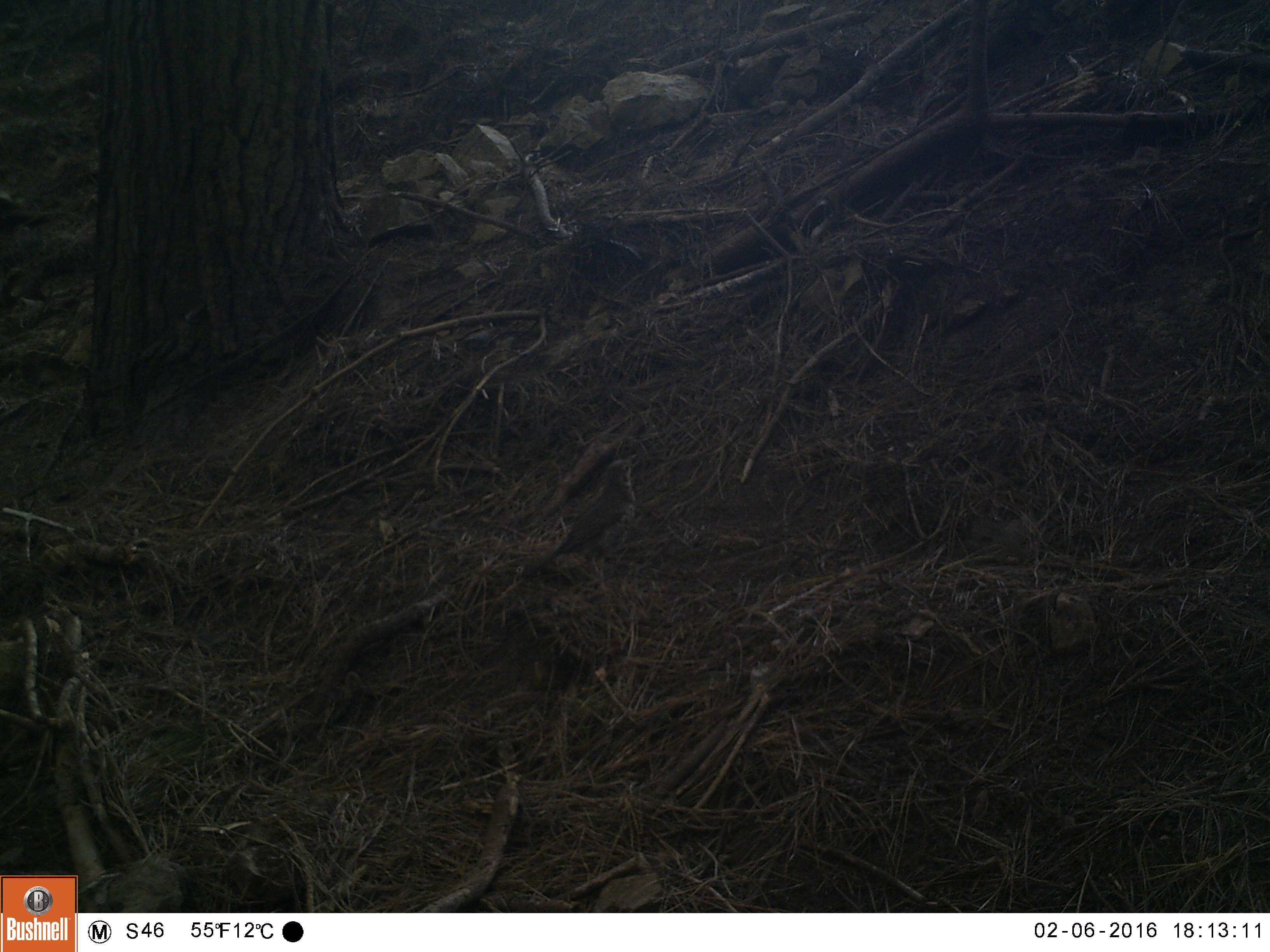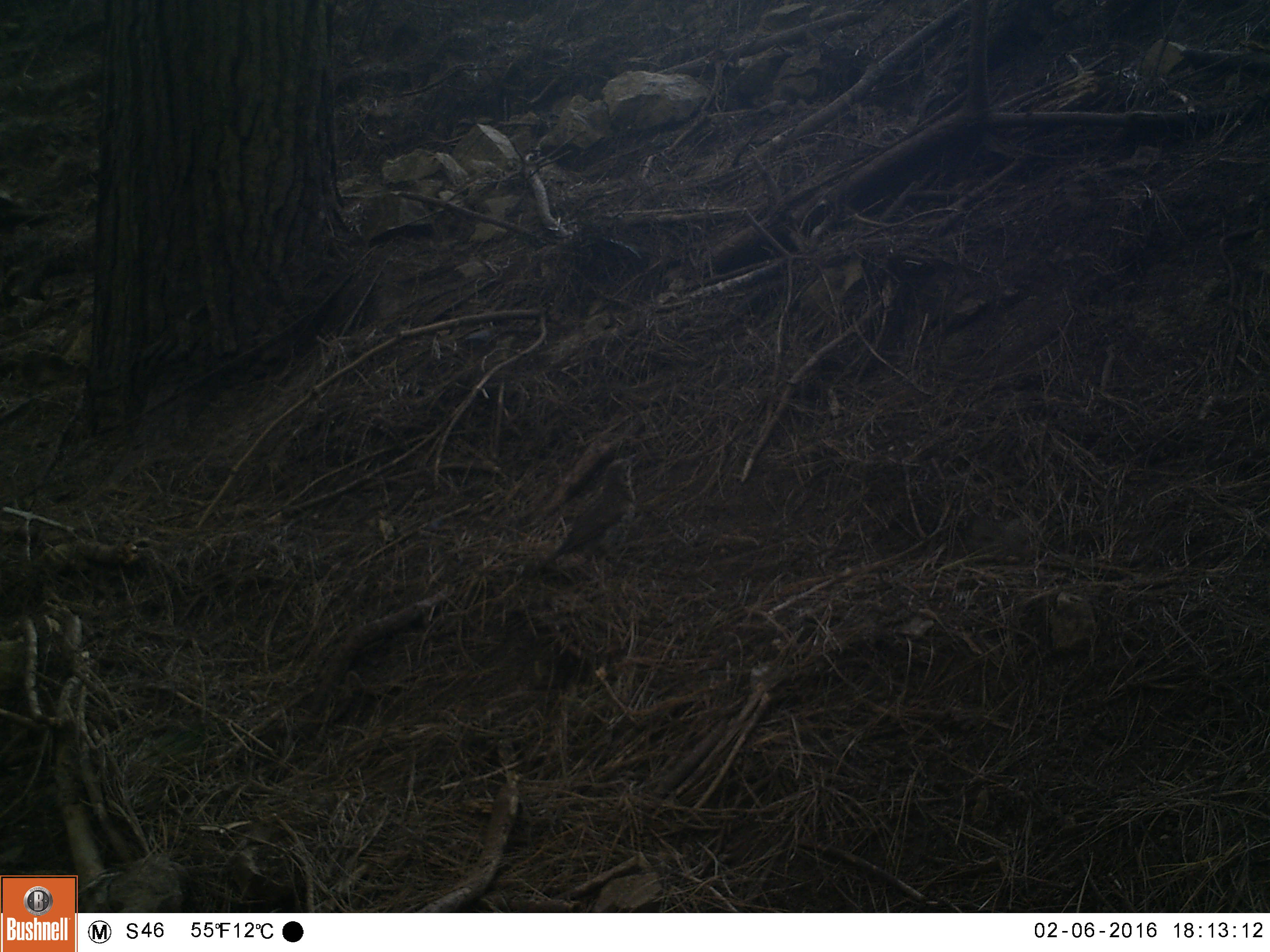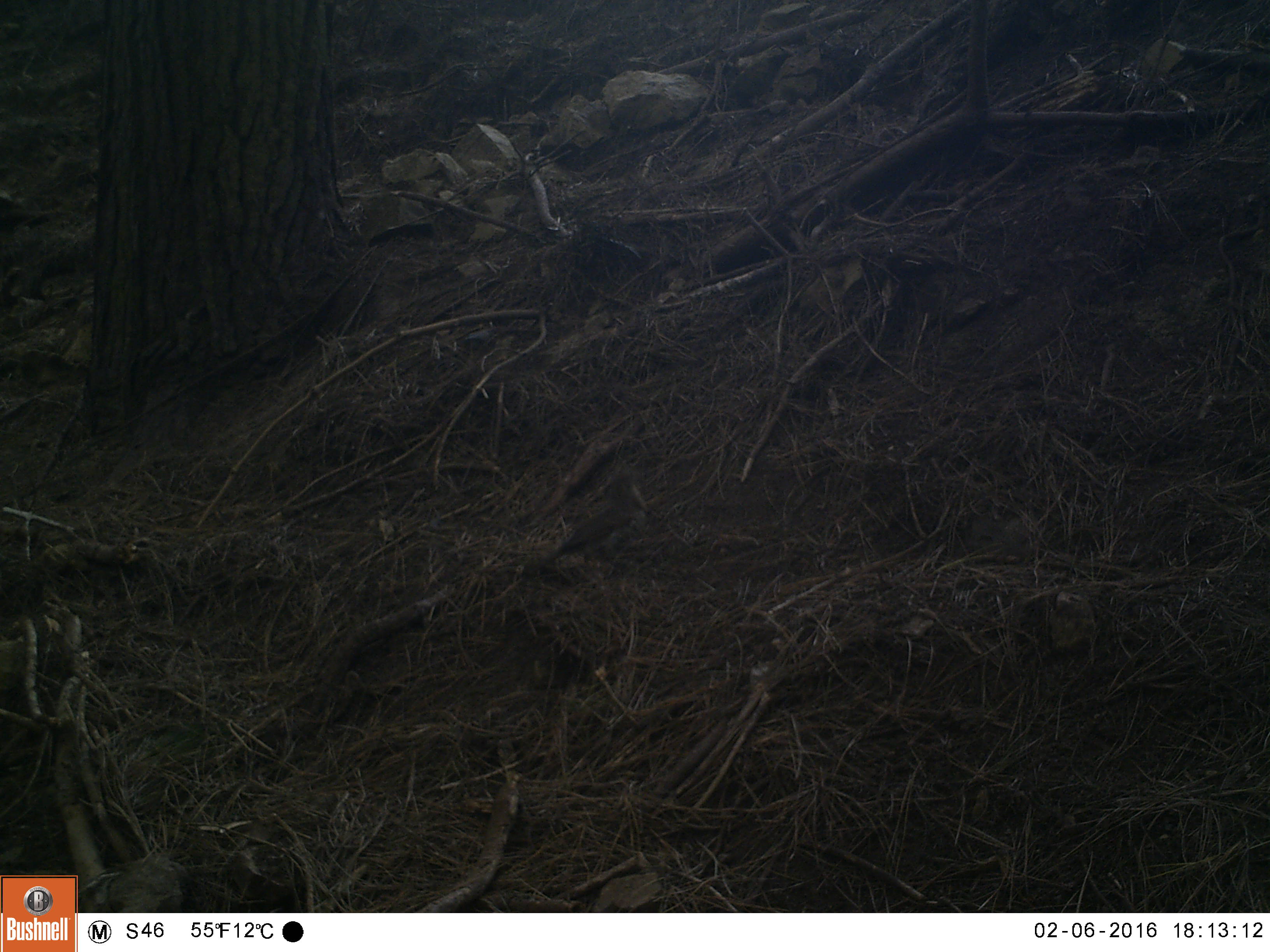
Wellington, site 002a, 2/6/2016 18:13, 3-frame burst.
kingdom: Animalia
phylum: Chordata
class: Aves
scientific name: Aves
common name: bird